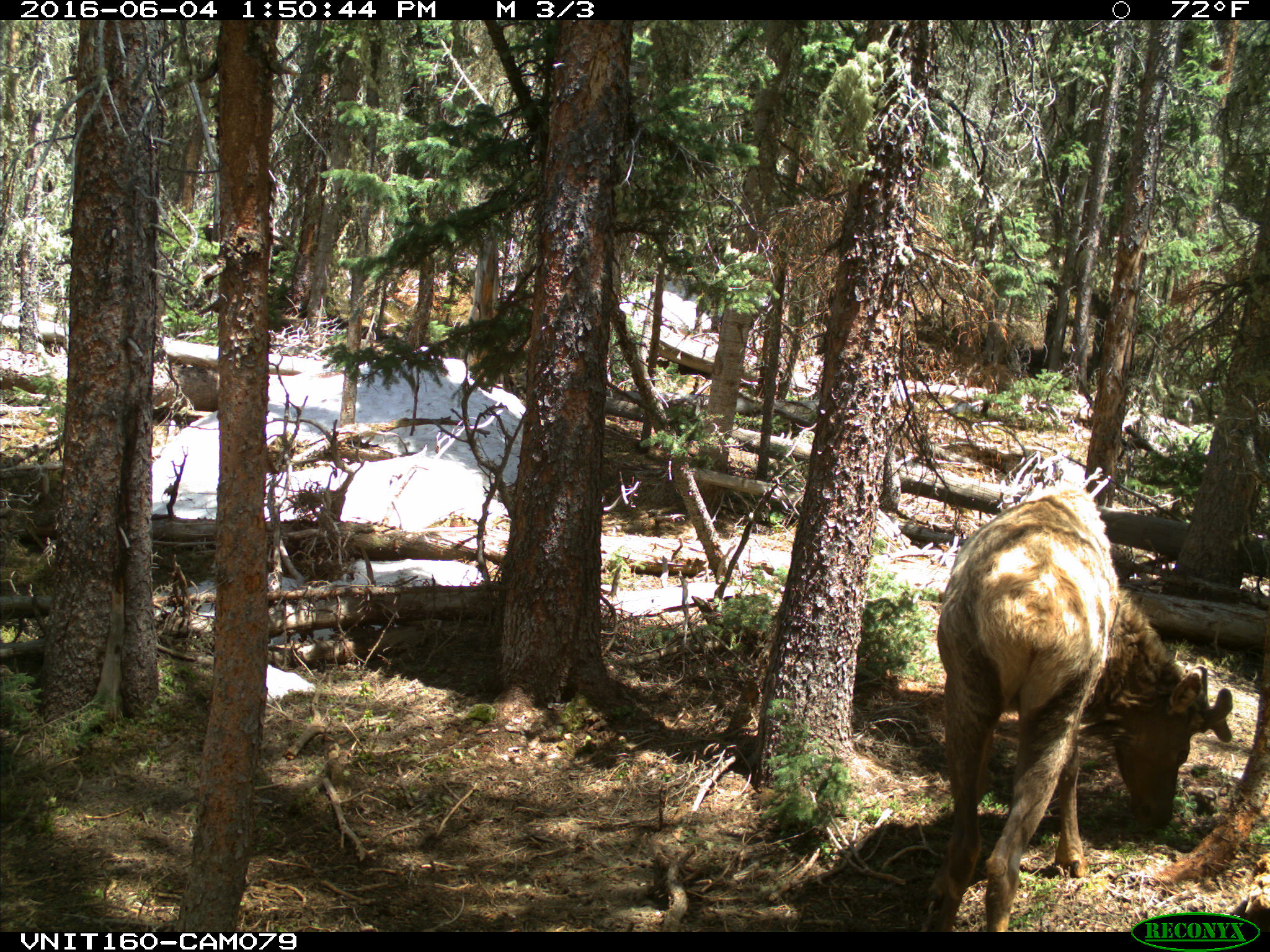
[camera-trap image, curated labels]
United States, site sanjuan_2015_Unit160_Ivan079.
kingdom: Animalia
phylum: Chordata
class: Mammalia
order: Artiodactyla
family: Cervidae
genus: Cervus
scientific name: Cervus elaphus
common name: red deer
Cervus elaphus (red deer).